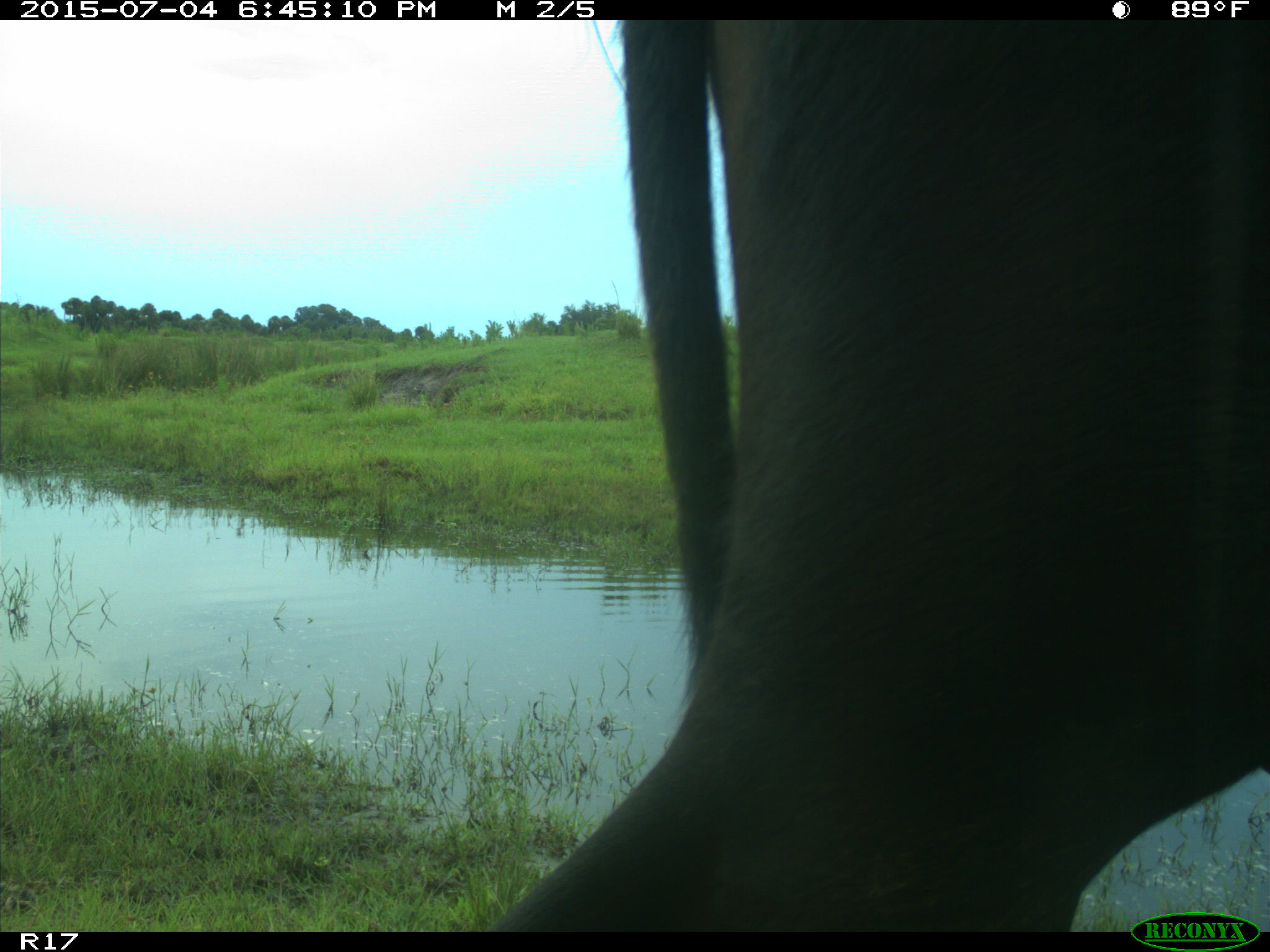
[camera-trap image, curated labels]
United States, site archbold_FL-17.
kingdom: Animalia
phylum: Chordata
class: Mammalia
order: Artiodactyla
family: Bovidae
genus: Bos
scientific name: Bos taurus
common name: domestic cow